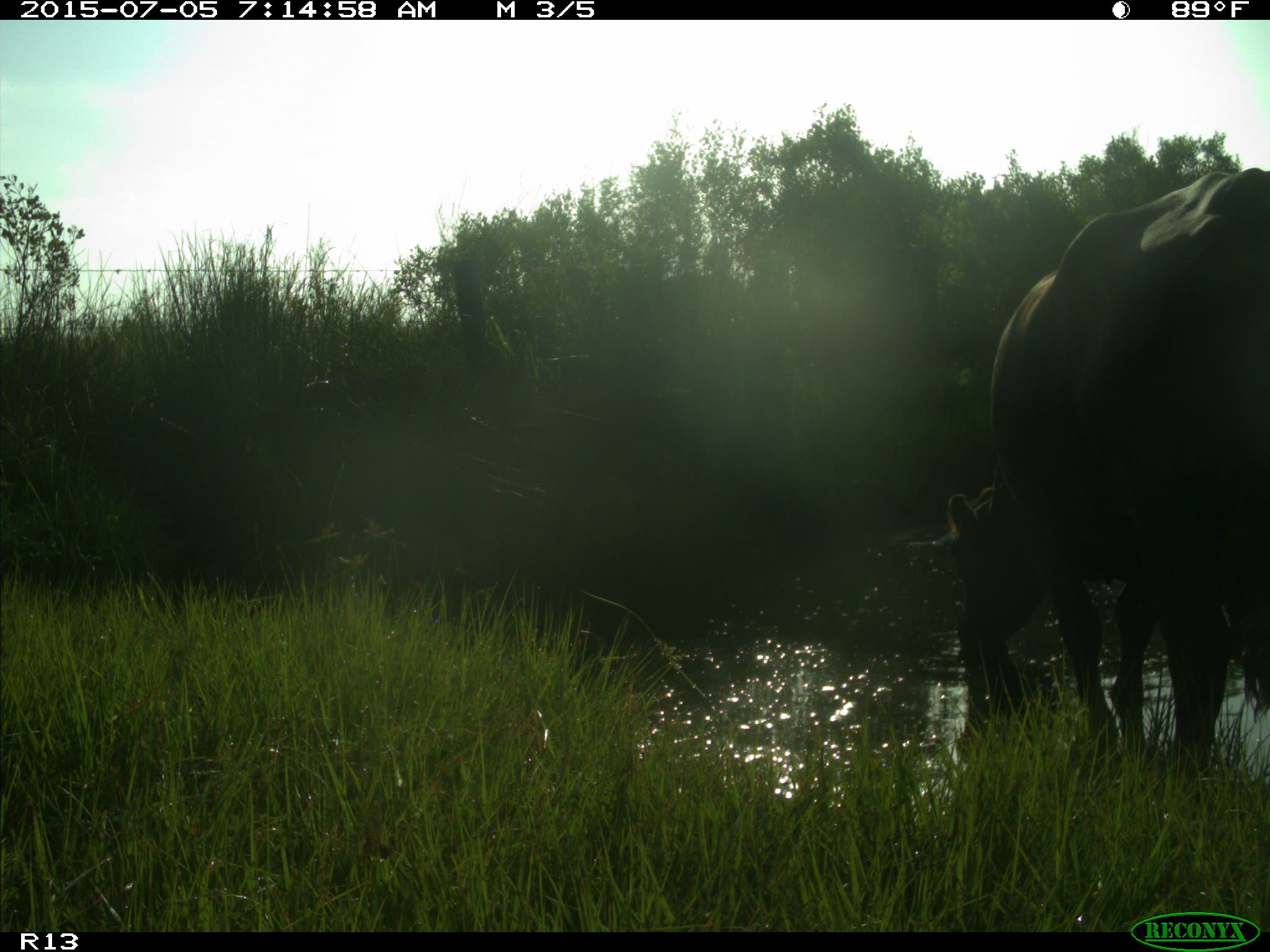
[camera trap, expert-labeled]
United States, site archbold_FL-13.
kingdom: Animalia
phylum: Chordata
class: Mammalia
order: Artiodactyla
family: Bovidae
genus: Bos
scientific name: Bos taurus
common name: domestic cow